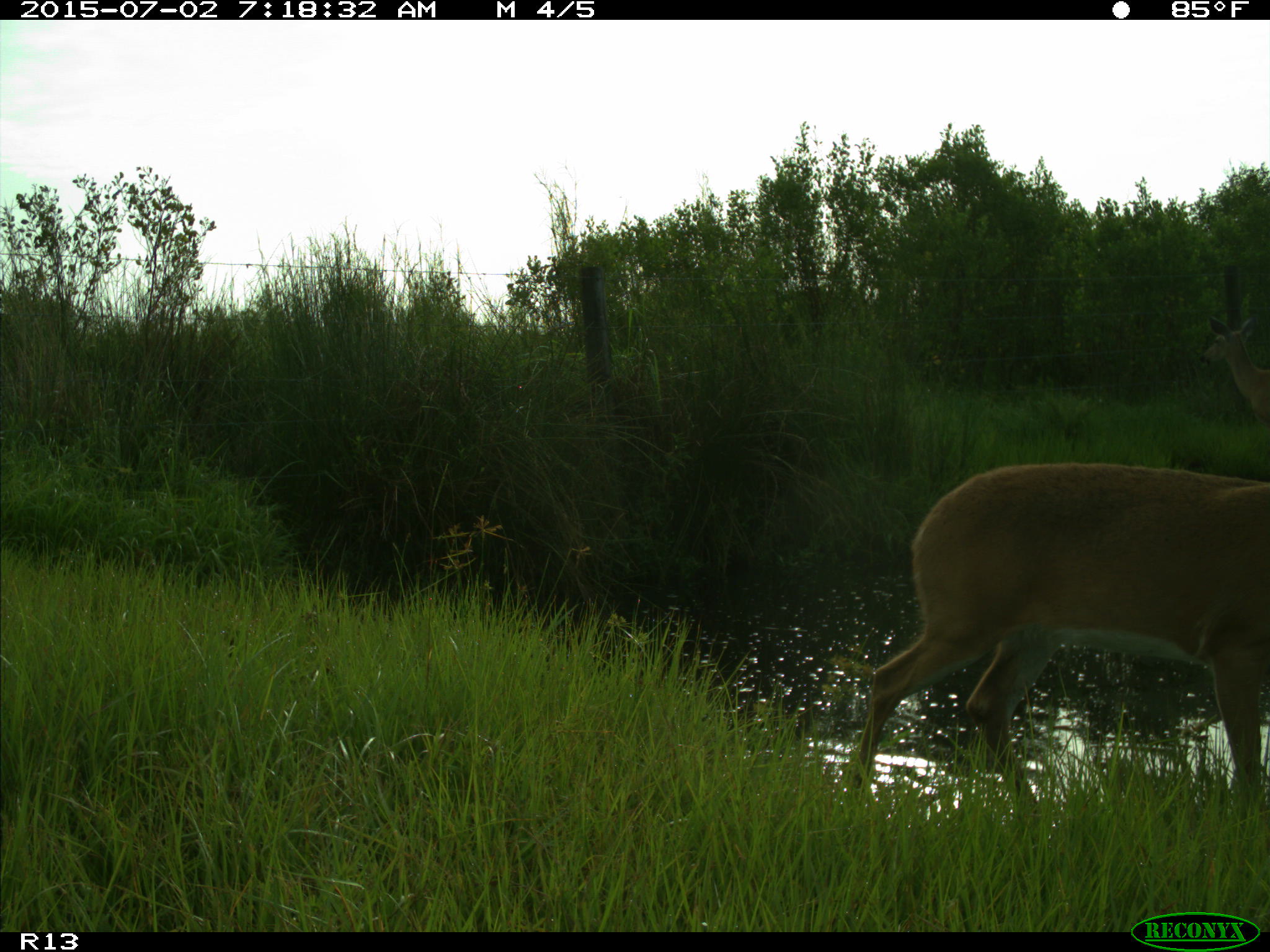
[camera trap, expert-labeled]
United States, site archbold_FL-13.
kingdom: Animalia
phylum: Chordata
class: Mammalia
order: Artiodactyla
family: Cervidae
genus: Odocoileus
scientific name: Odocoileus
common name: deer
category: unidentified deer